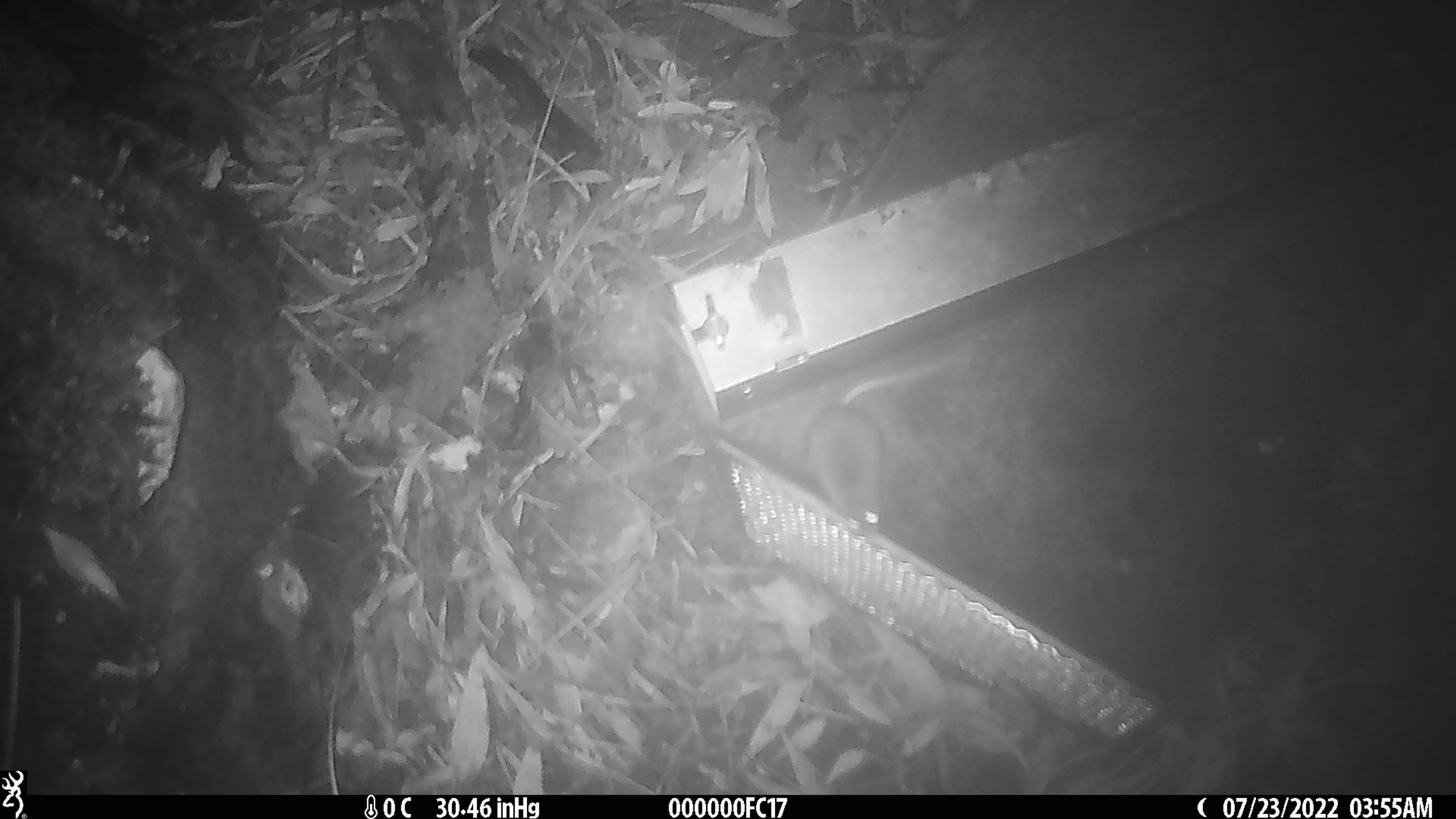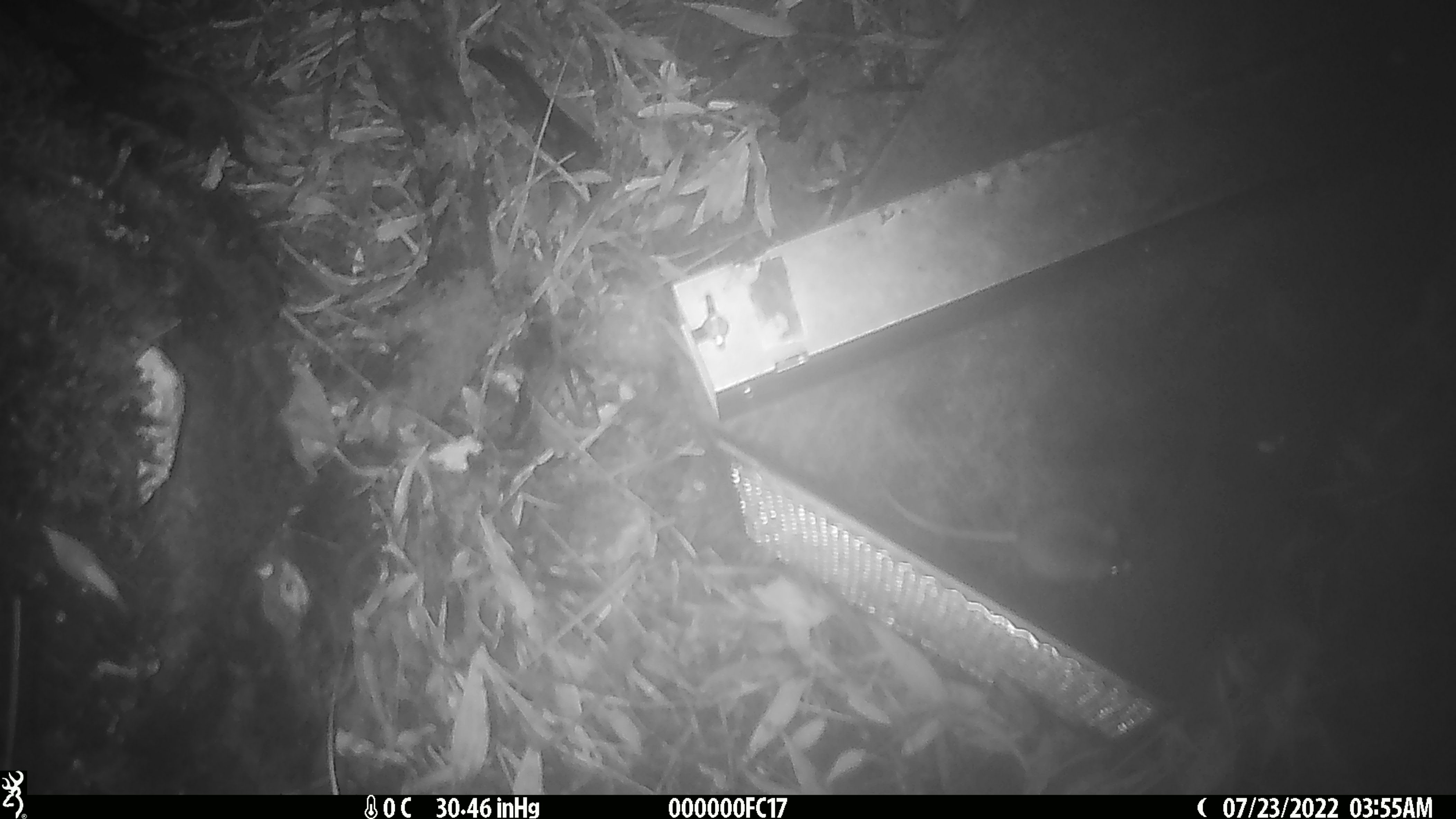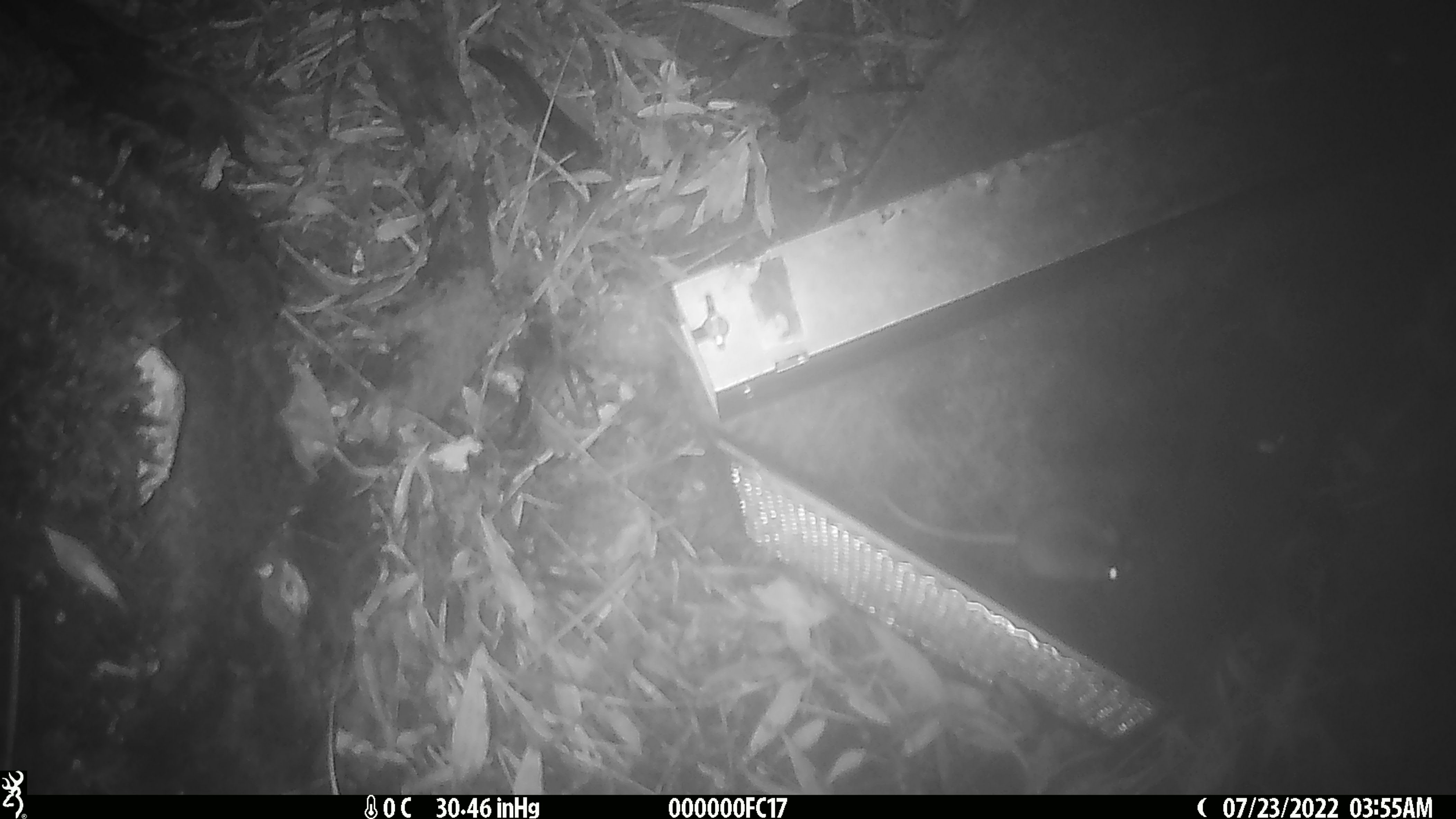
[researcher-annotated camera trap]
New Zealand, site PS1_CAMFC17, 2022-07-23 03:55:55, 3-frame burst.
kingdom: Animalia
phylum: Chordata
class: Mammalia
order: Rodentia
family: Muridae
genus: Mus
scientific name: Mus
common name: mouse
Mouse (Mus).